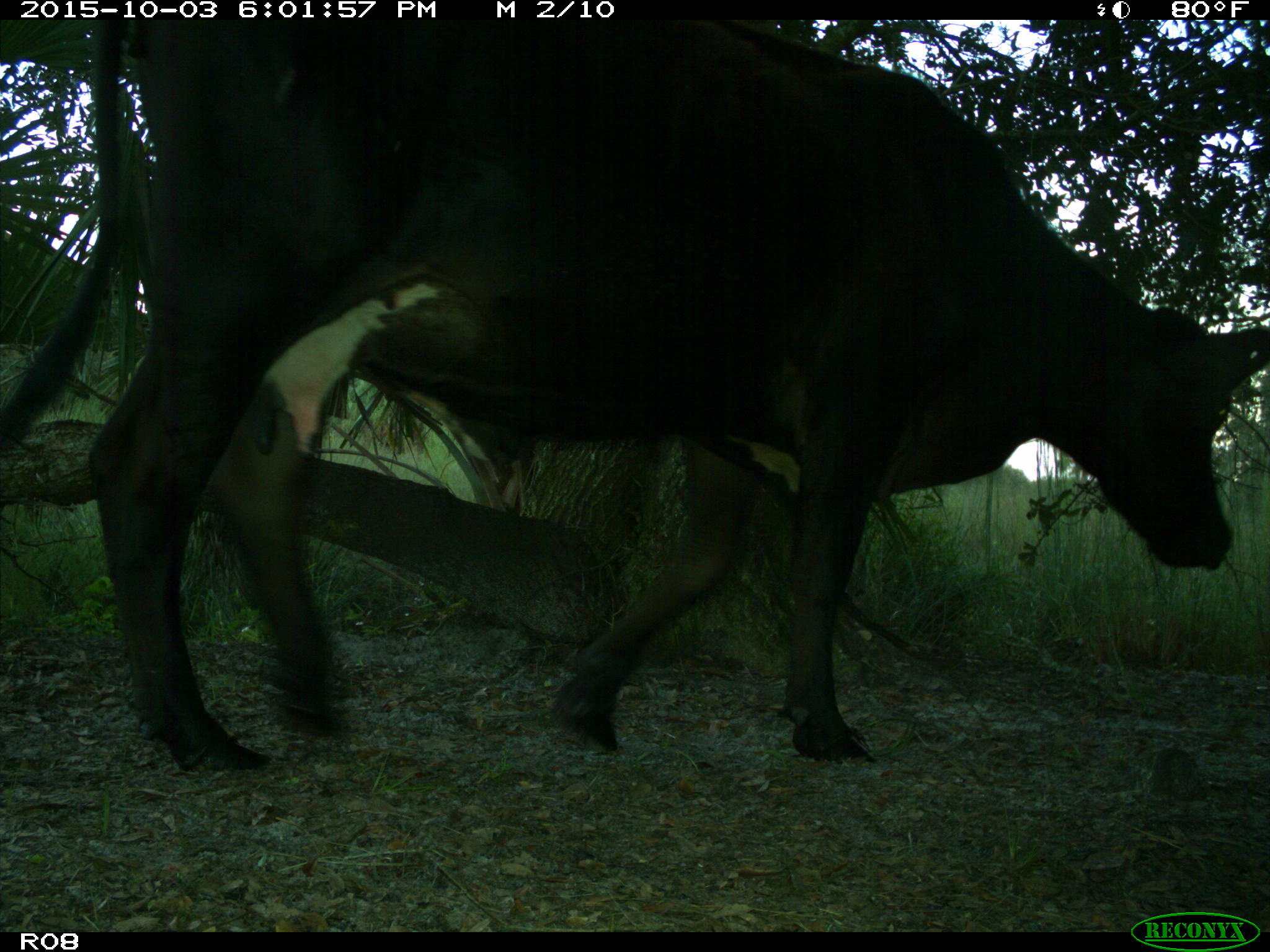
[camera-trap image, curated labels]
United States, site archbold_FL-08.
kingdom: Animalia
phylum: Chordata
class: Mammalia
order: Artiodactyla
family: Bovidae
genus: Bos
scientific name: Bos taurus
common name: domestic cow